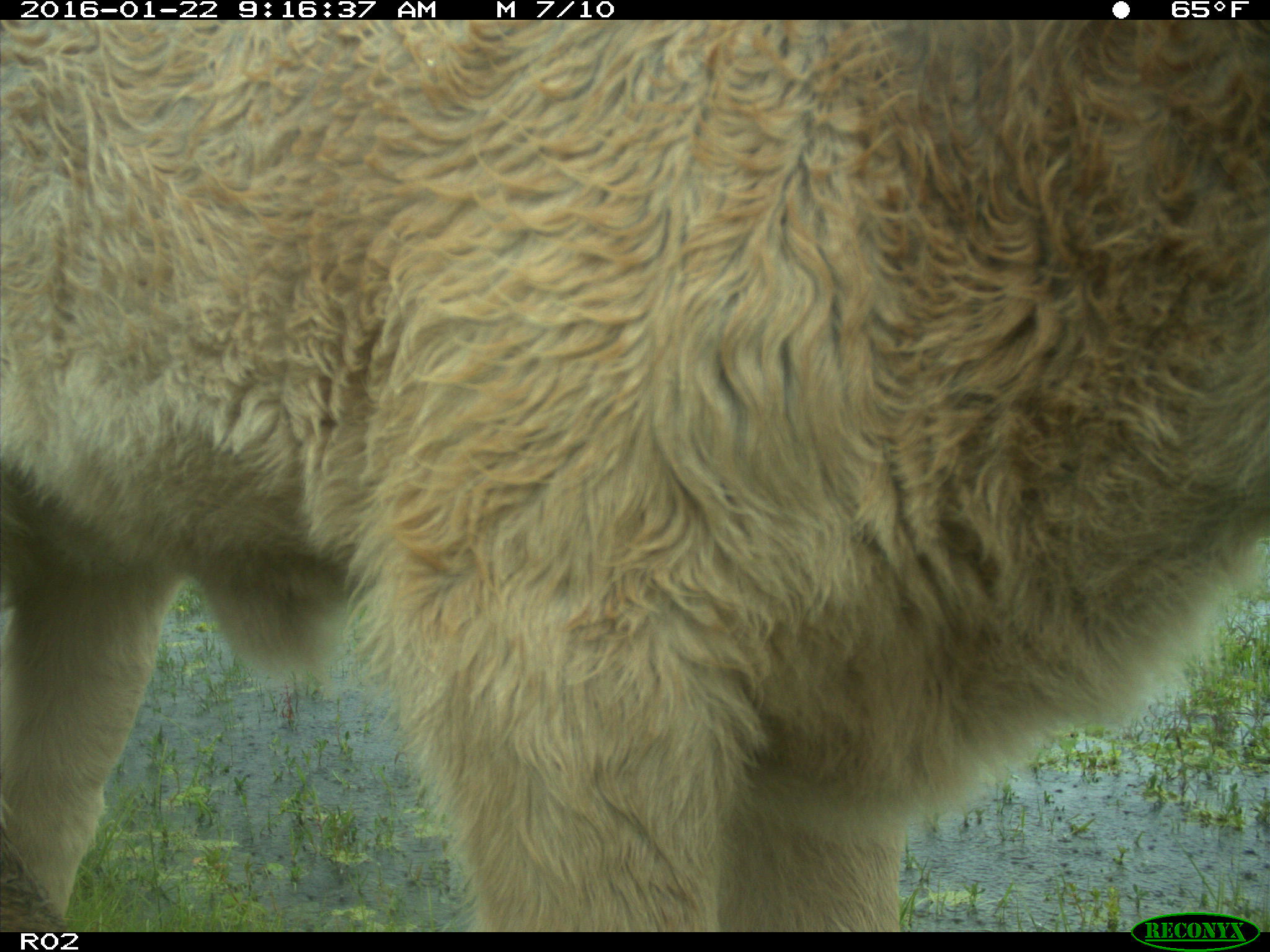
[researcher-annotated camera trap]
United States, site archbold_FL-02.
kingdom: Animalia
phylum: Chordata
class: Mammalia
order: Artiodactyla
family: Bovidae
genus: Bos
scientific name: Bos taurus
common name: domestic cow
Bos taurus (domestic cow).